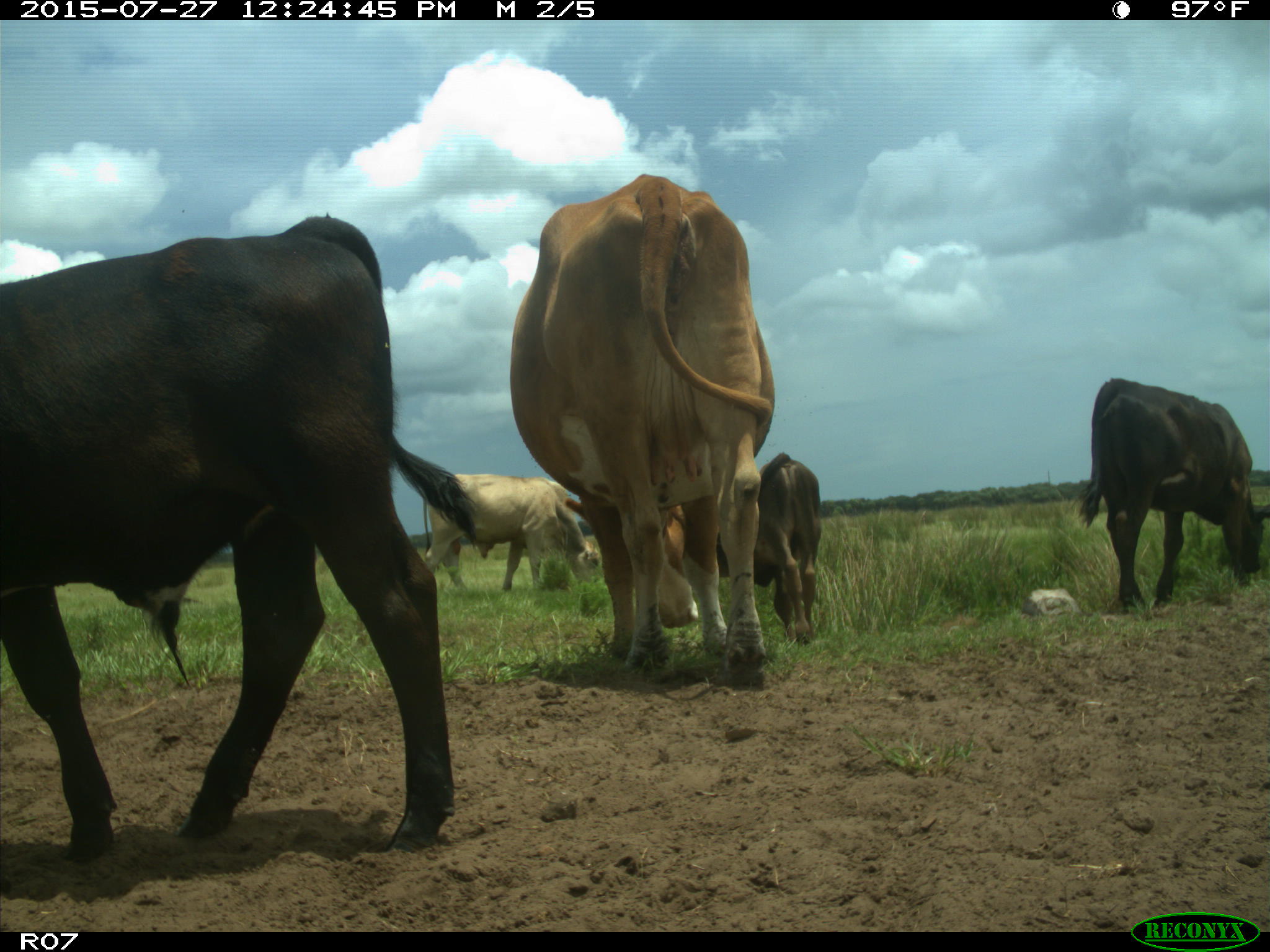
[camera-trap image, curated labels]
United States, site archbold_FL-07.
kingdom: Animalia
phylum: Chordata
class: Mammalia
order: Artiodactyla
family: Bovidae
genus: Bos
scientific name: Bos taurus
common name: domestic cow